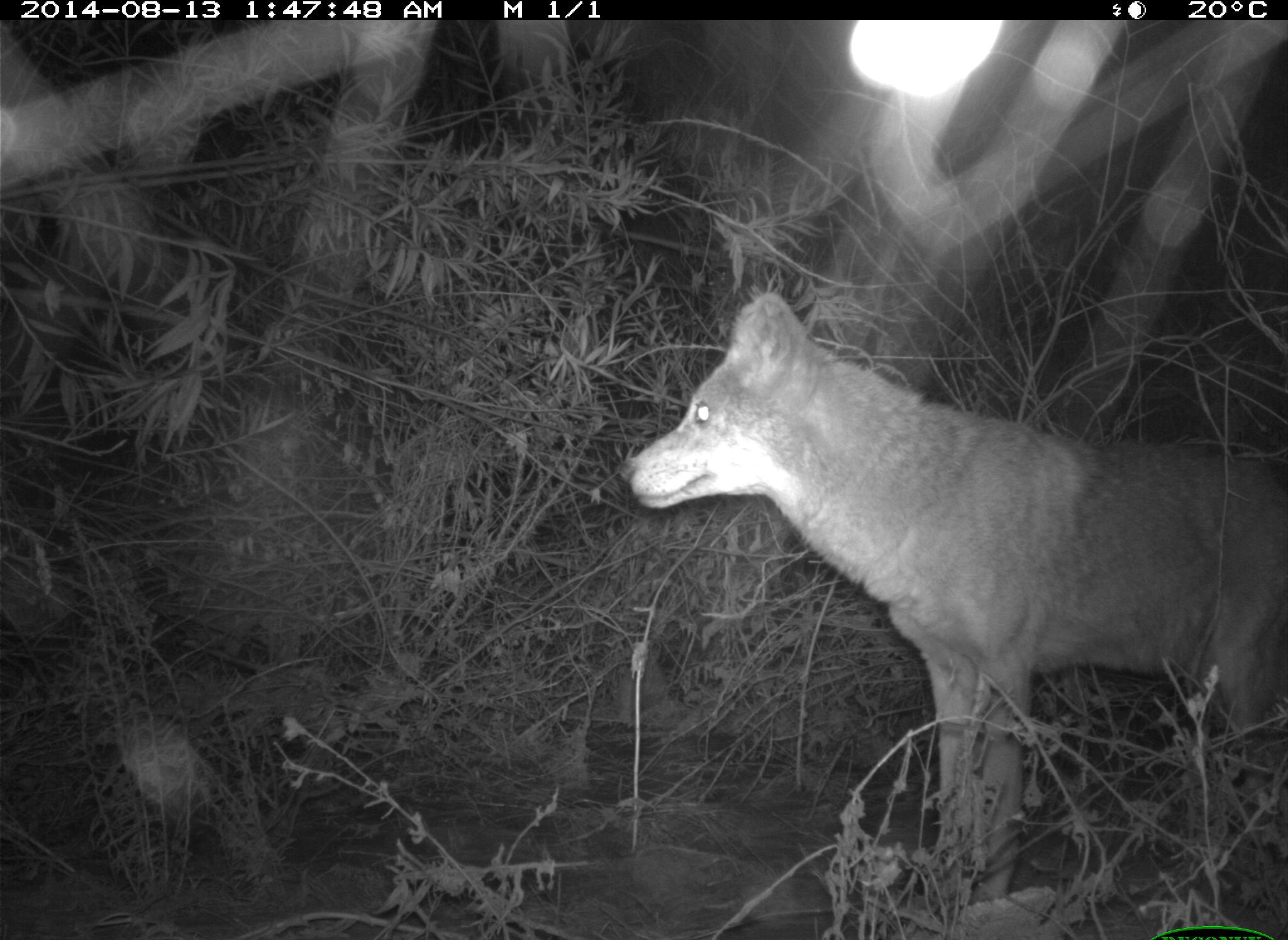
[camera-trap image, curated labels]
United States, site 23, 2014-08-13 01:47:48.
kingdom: Animalia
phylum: Chordata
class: Mammalia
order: Carnivora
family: Canidae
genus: Canis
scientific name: Canis latrans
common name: coyote